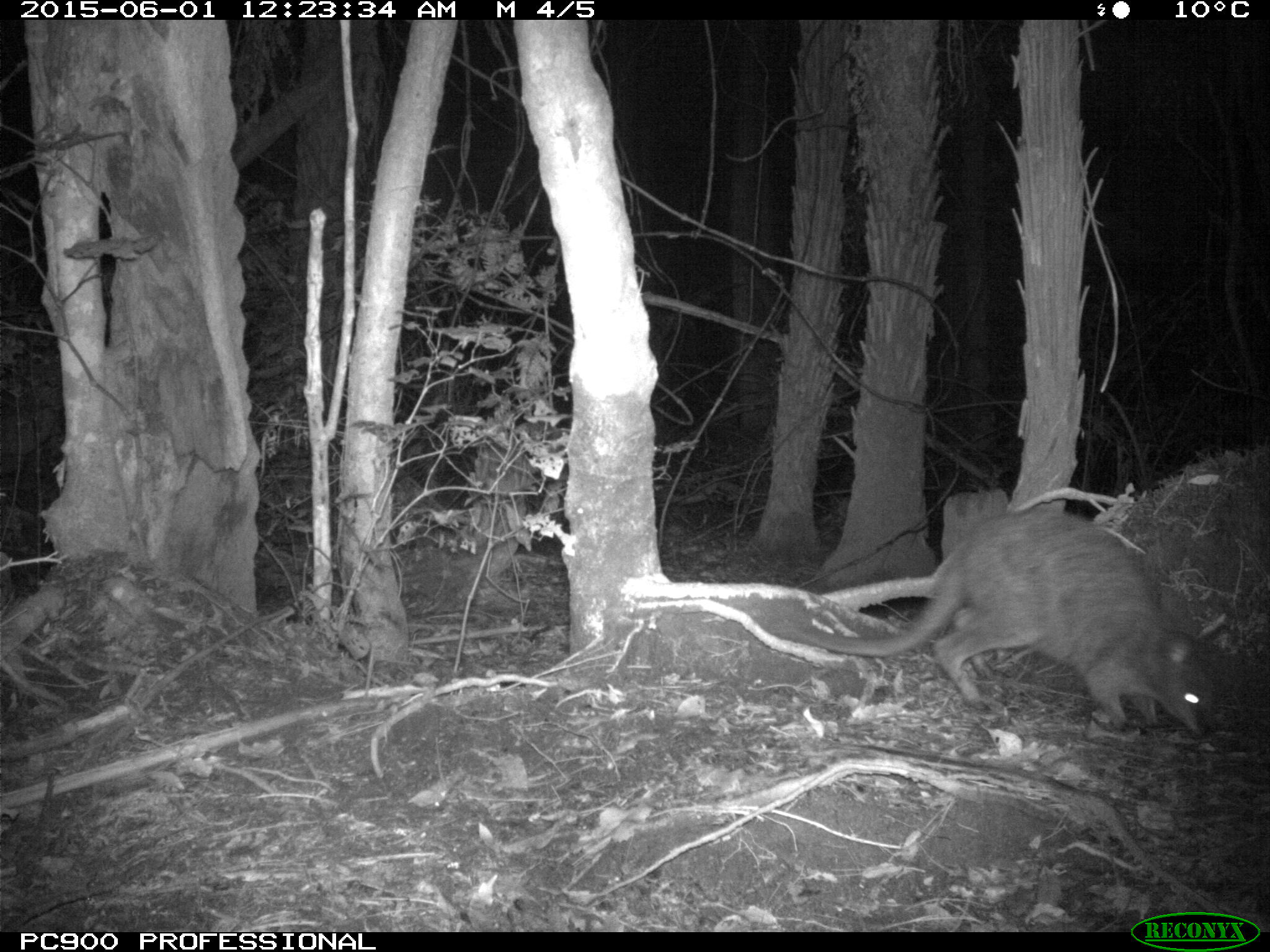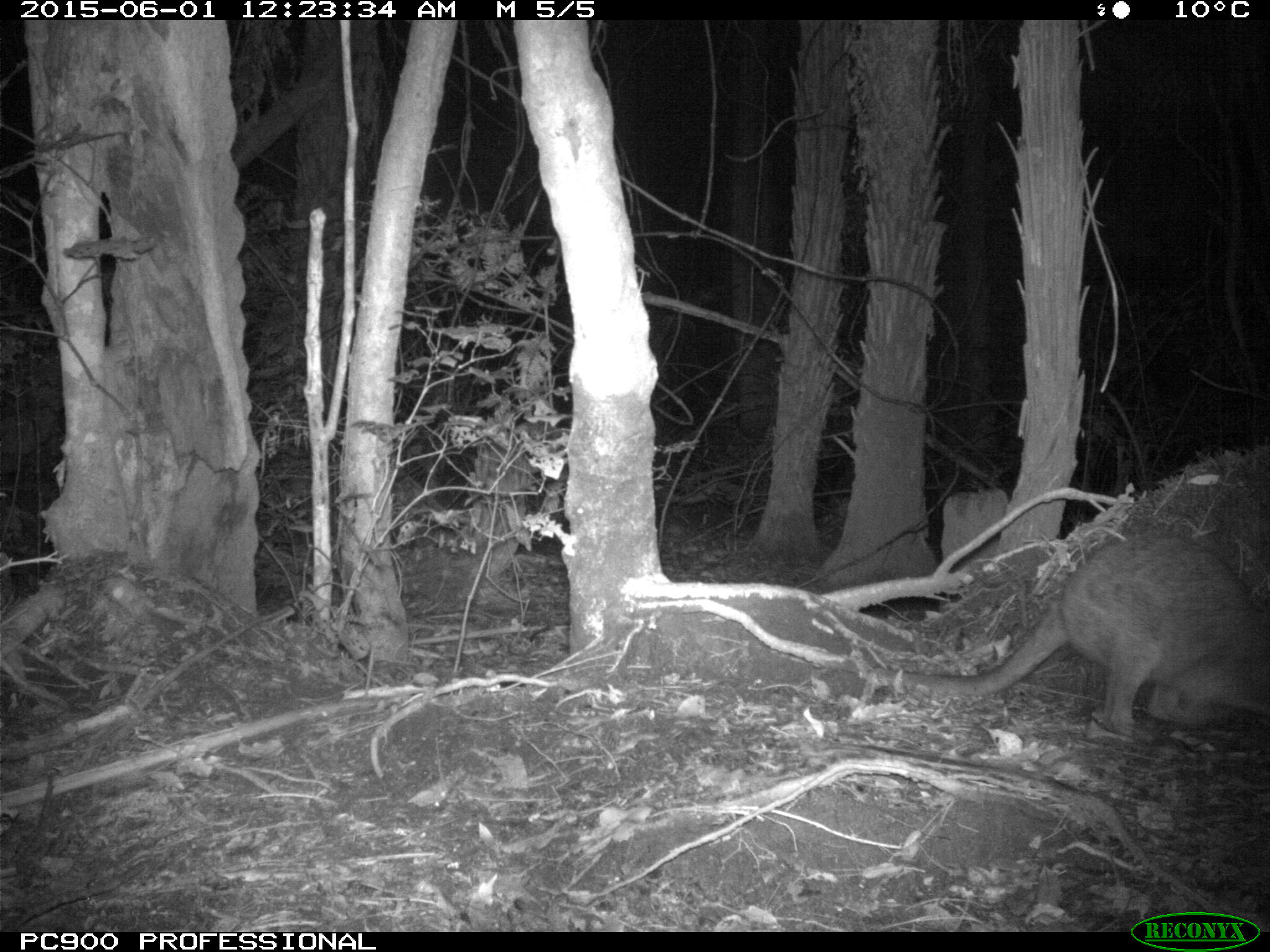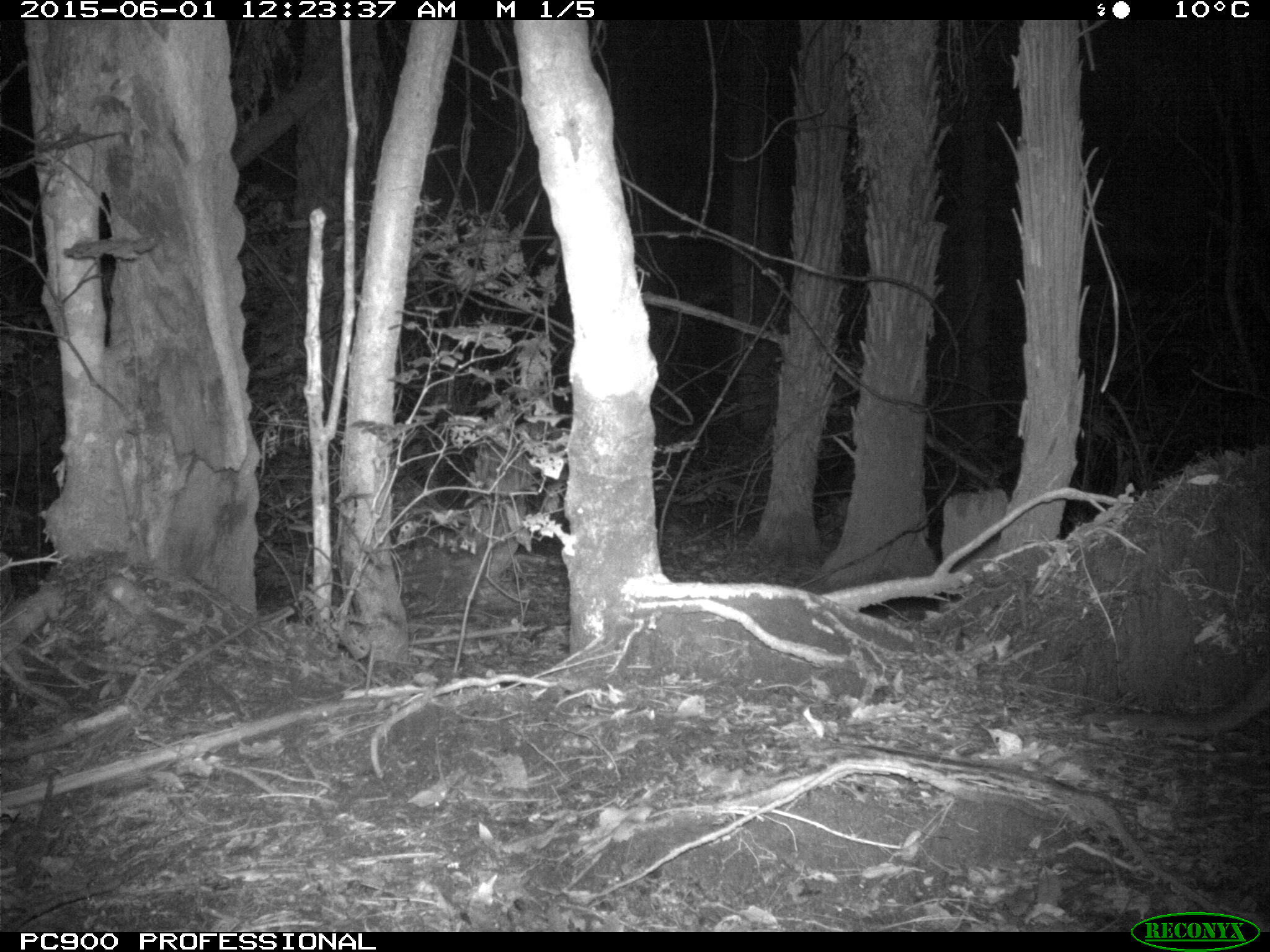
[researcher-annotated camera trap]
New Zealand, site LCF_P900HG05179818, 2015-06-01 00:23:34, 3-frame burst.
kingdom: Animalia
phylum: Chordata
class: Mammalia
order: Diprotodontia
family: Macropodidae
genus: Notamacropus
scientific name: Notamacropus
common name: wallaby